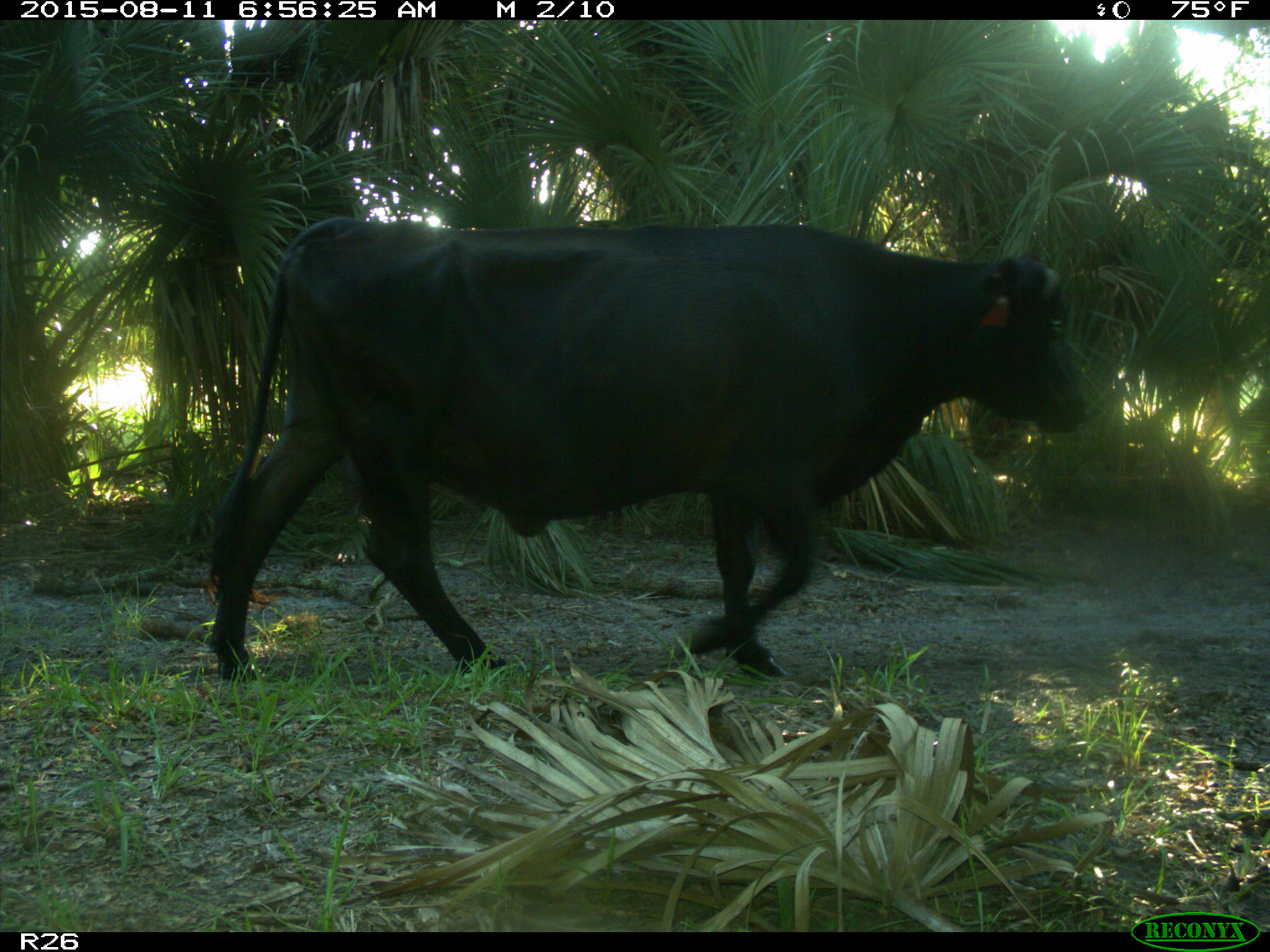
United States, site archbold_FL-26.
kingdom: Animalia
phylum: Chordata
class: Mammalia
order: Artiodactyla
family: Bovidae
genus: Bos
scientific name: Bos taurus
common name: domestic cow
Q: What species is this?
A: Bos taurus (domestic cow).